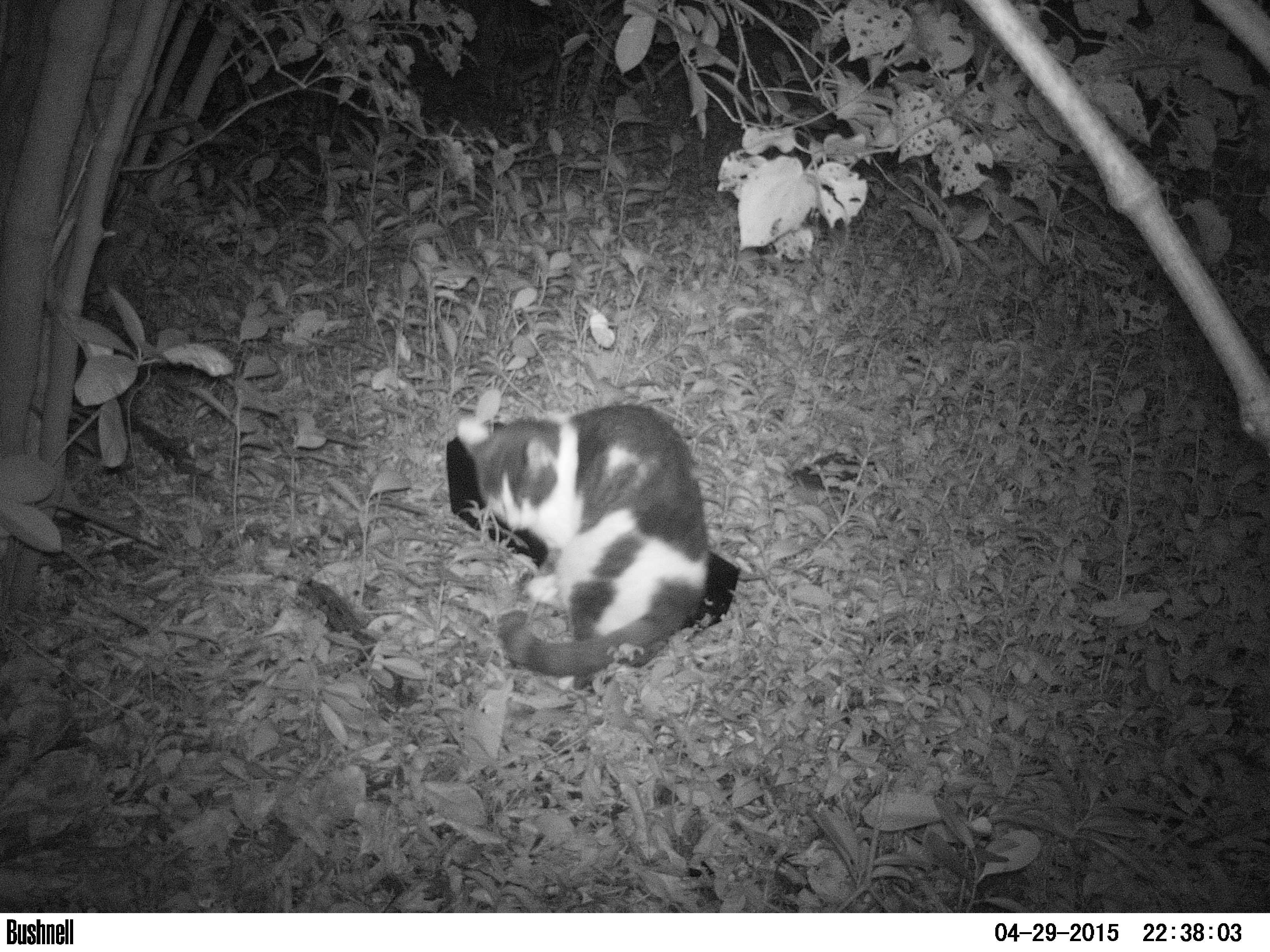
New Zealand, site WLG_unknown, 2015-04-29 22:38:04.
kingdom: Animalia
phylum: Chordata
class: Mammalia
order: Carnivora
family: Felidae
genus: Felis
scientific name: Felis catus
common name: domestic cat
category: cat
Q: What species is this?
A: Cat (domestic cat) (Felis catus).